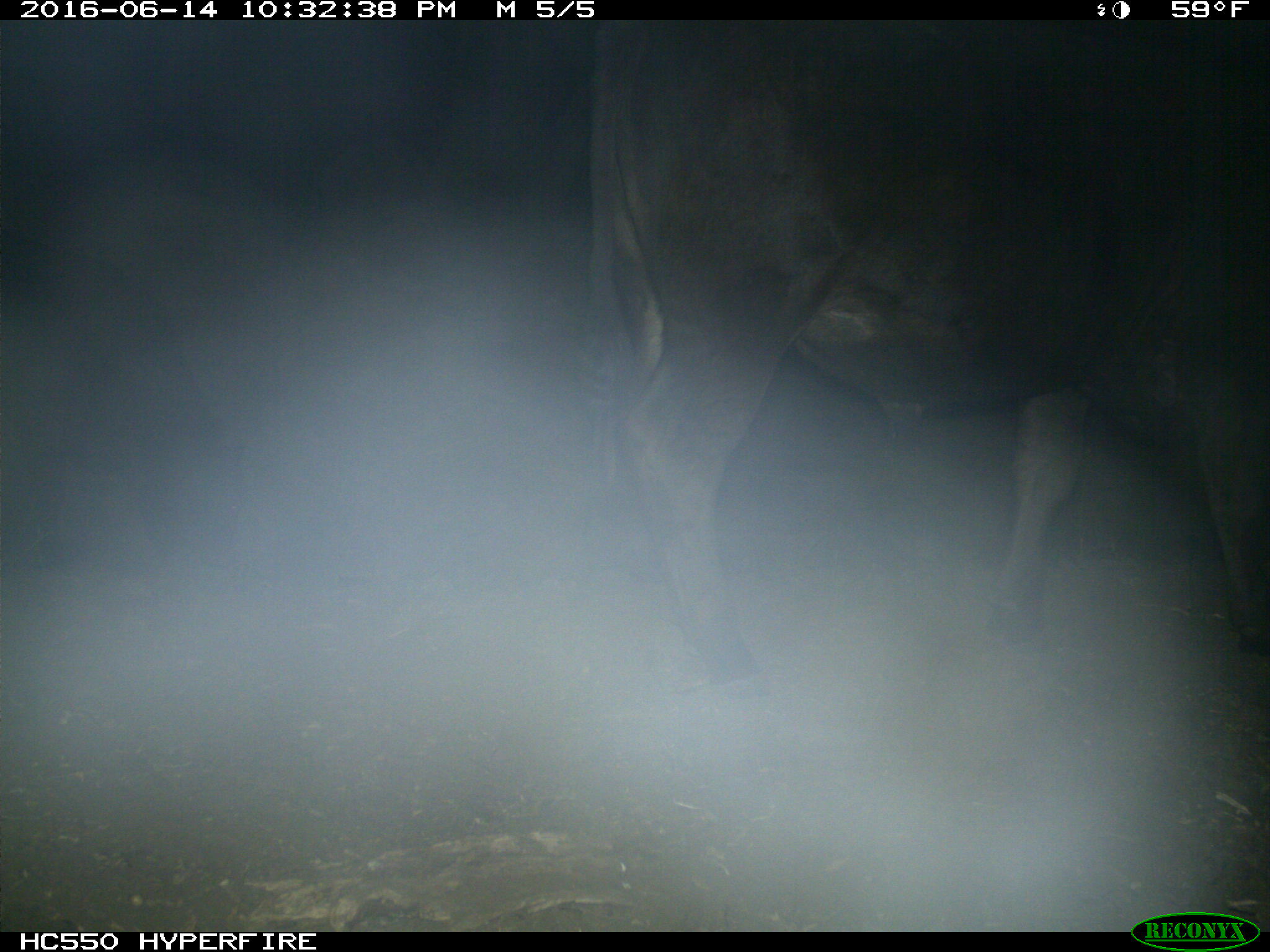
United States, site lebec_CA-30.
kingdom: Animalia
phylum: Chordata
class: Mammalia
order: Artiodactyla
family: Bovidae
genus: Bos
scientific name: Bos taurus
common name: domestic cow